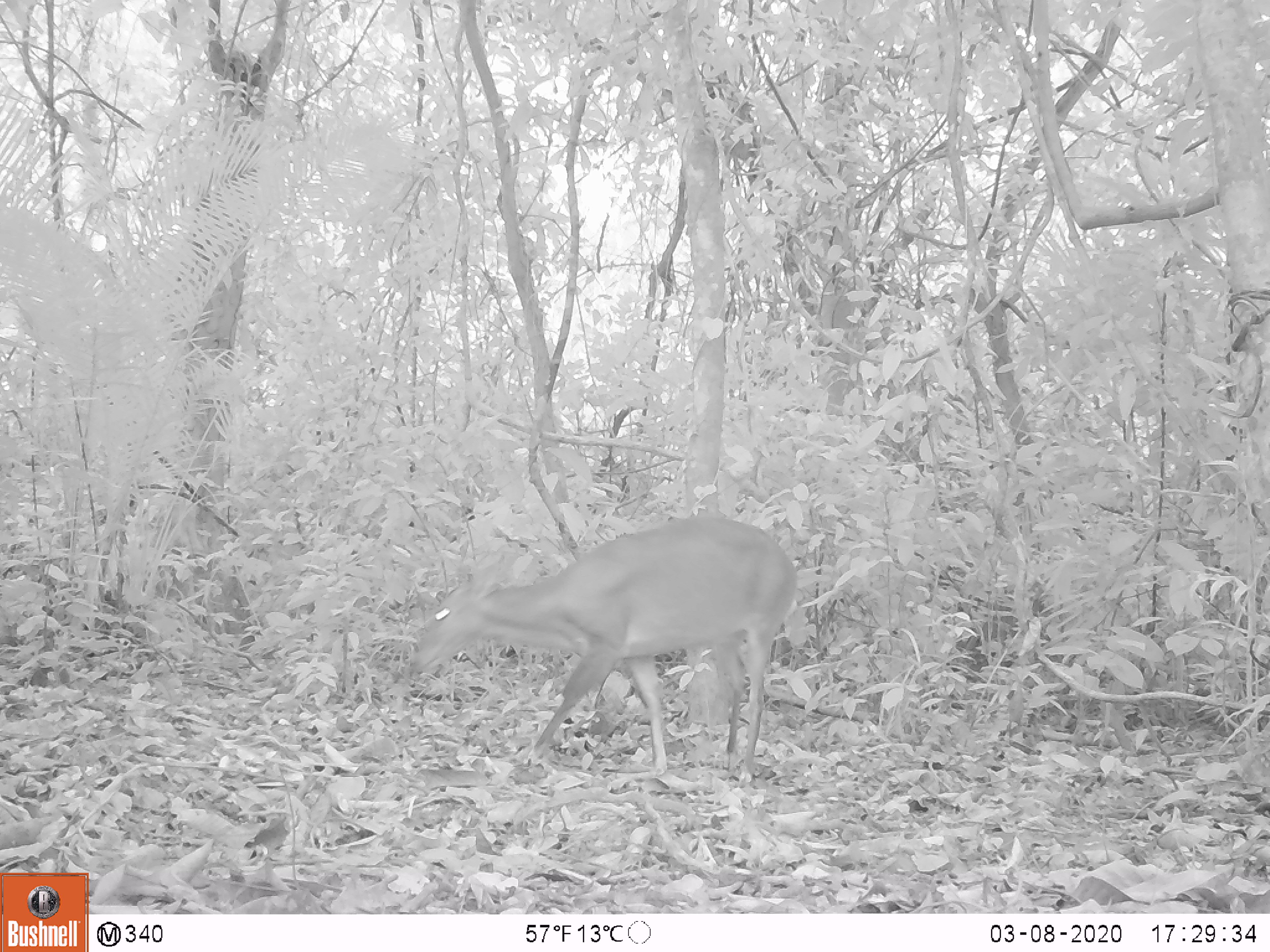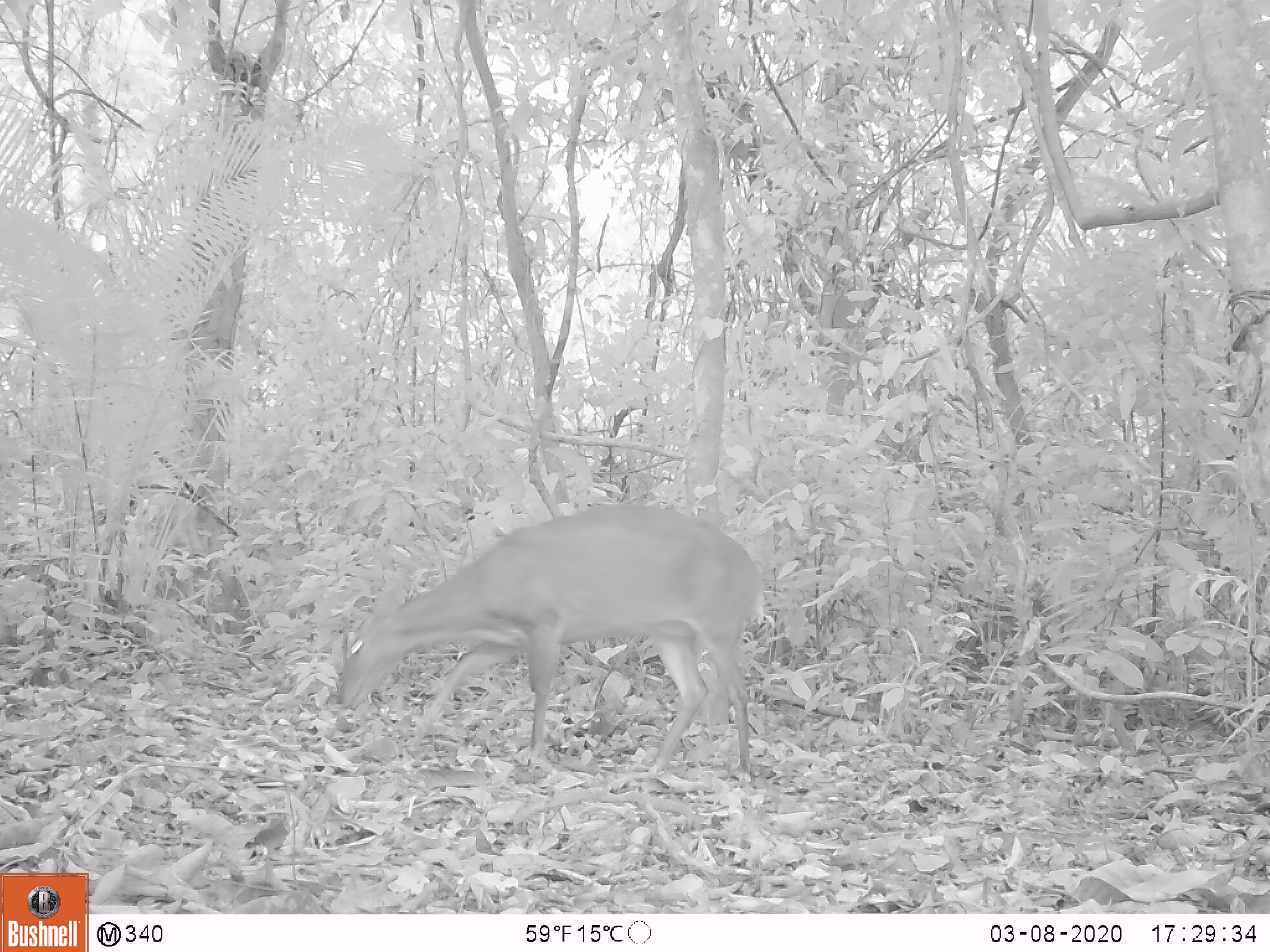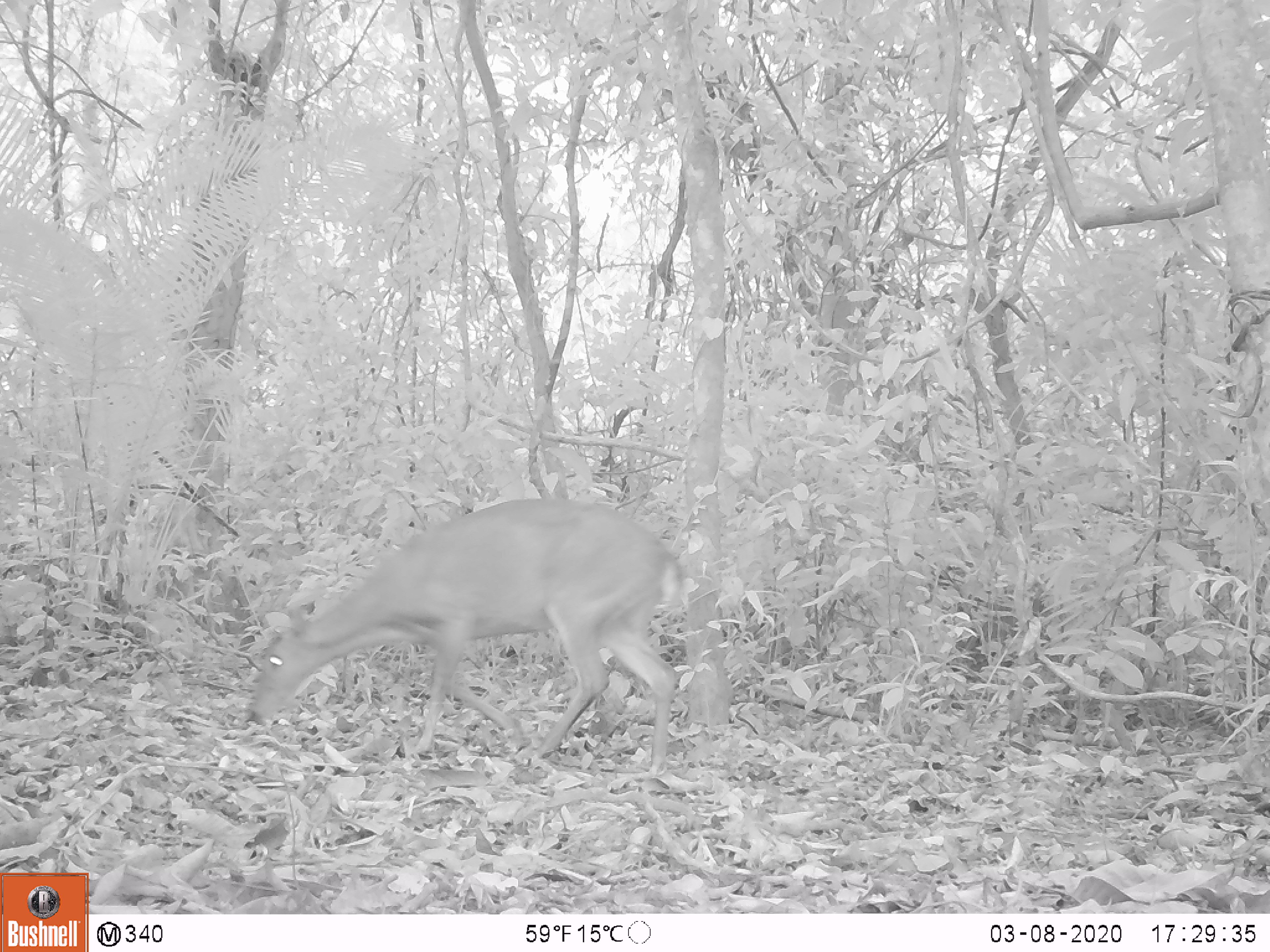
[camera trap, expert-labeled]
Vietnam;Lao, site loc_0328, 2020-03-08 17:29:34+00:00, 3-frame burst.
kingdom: Animalia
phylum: Chordata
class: Mammalia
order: Artiodactyla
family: Cervidae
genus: Muntiacus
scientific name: Muntiacus vuquangensis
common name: large-antlered muntjac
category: large antlered muntjac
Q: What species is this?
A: Large antlered muntjac (large-antlered muntjac) (Muntiacus vuquangensis).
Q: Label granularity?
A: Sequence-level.